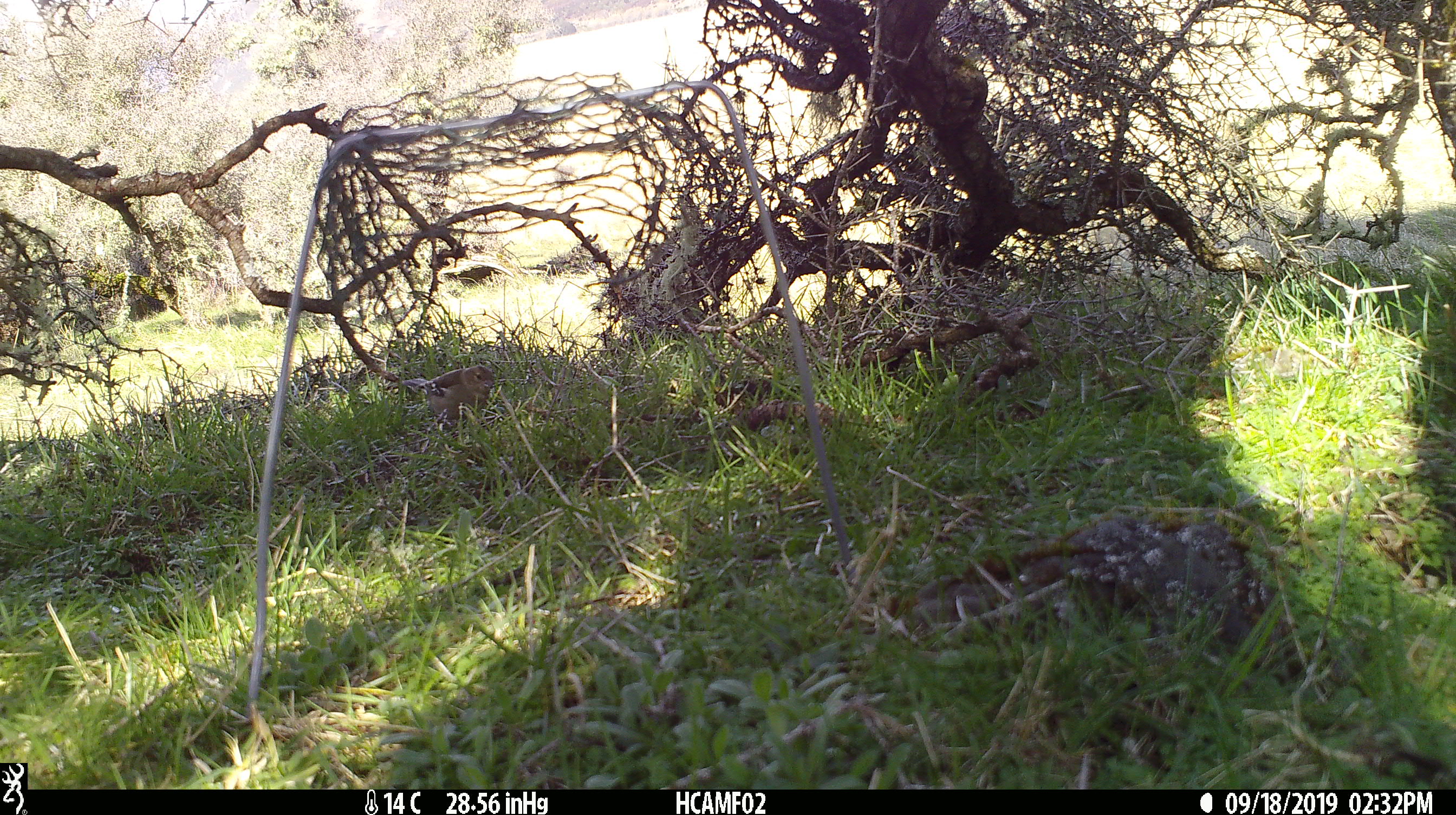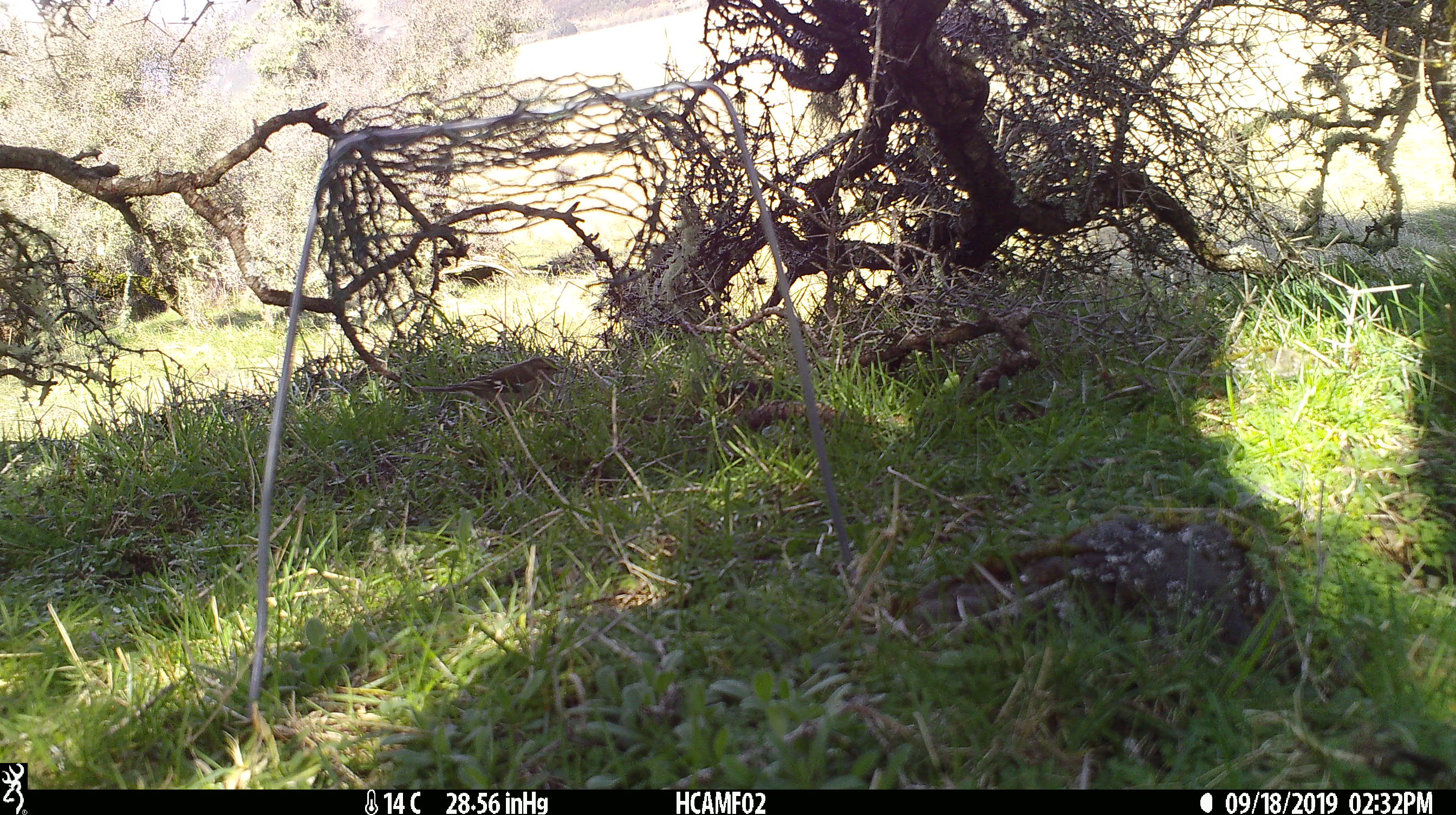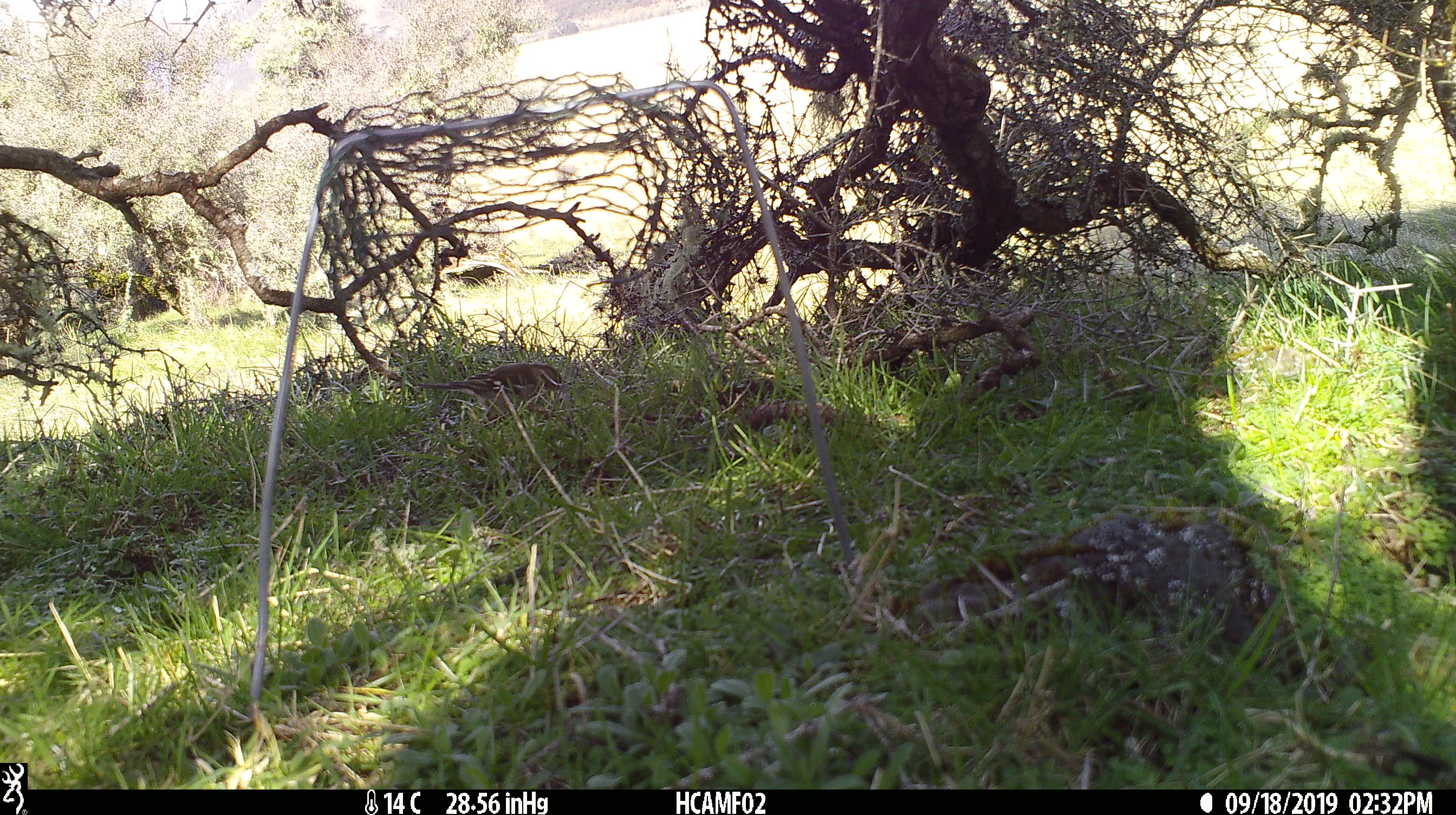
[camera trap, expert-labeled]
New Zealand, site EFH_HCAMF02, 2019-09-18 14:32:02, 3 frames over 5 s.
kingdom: Animalia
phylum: Chordata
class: Aves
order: Passeriformes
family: Fringillidae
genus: Fringilla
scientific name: Fringilla coelebs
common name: common chaffinch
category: chaffinch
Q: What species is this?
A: Chaffinch (common chaffinch) (Fringilla coelebs).